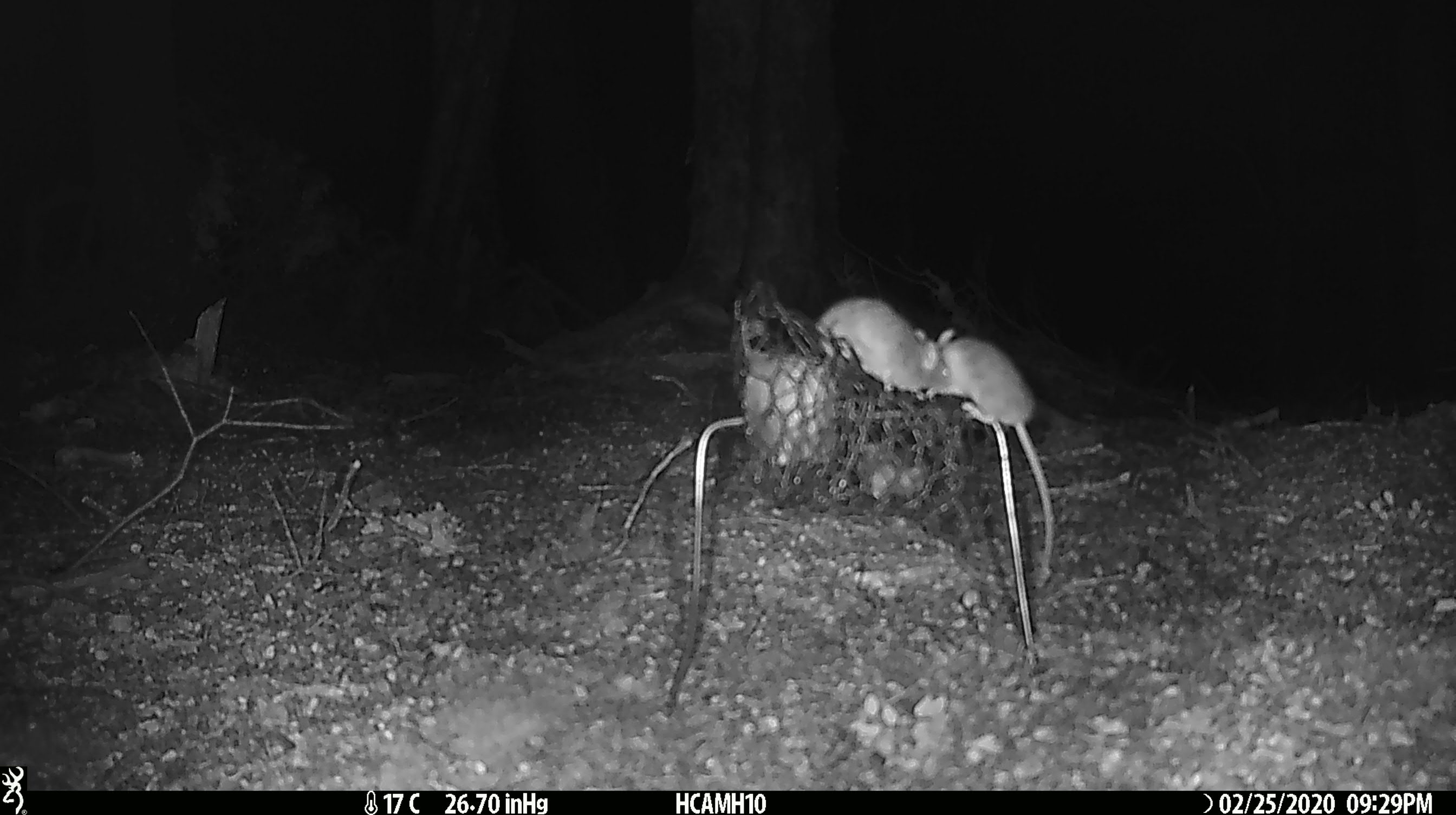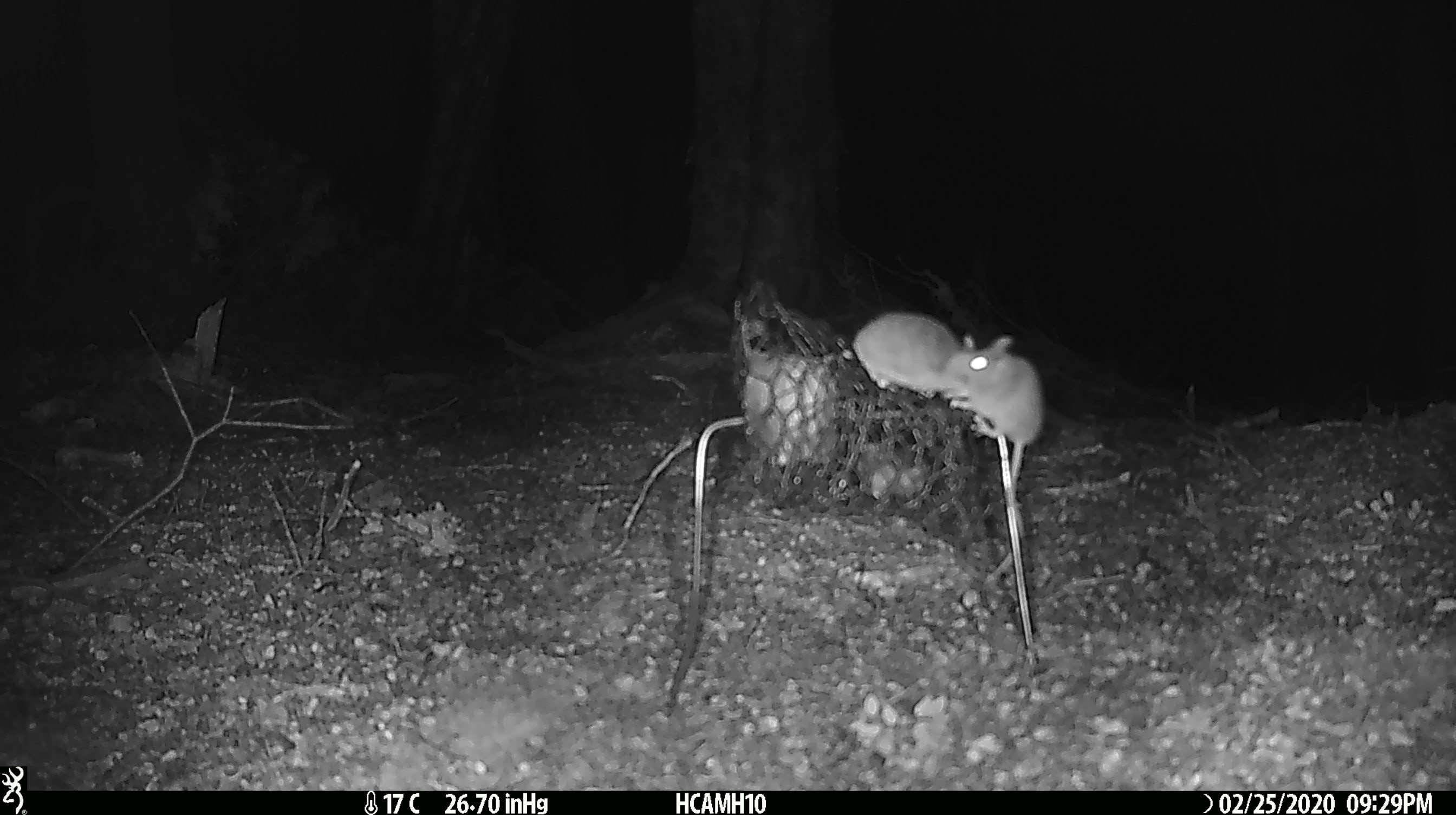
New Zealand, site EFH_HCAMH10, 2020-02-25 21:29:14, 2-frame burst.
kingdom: Animalia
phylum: Chordata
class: Mammalia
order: Rodentia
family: Muridae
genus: Mus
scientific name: Mus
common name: mouse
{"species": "mouse (Mus)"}